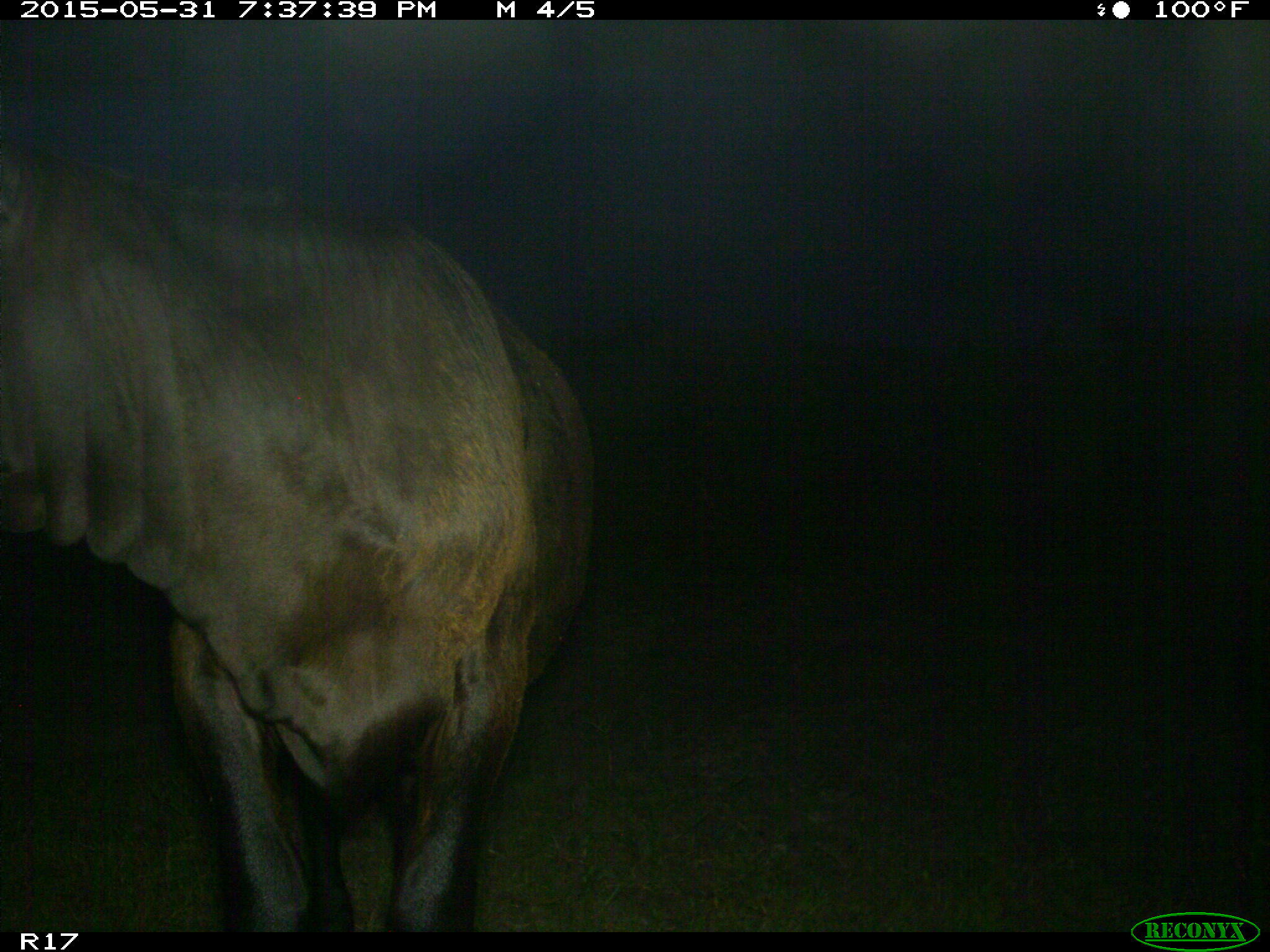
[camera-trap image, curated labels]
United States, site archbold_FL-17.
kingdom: Animalia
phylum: Chordata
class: Mammalia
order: Artiodactyla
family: Bovidae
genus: Bos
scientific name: Bos taurus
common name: domestic cow